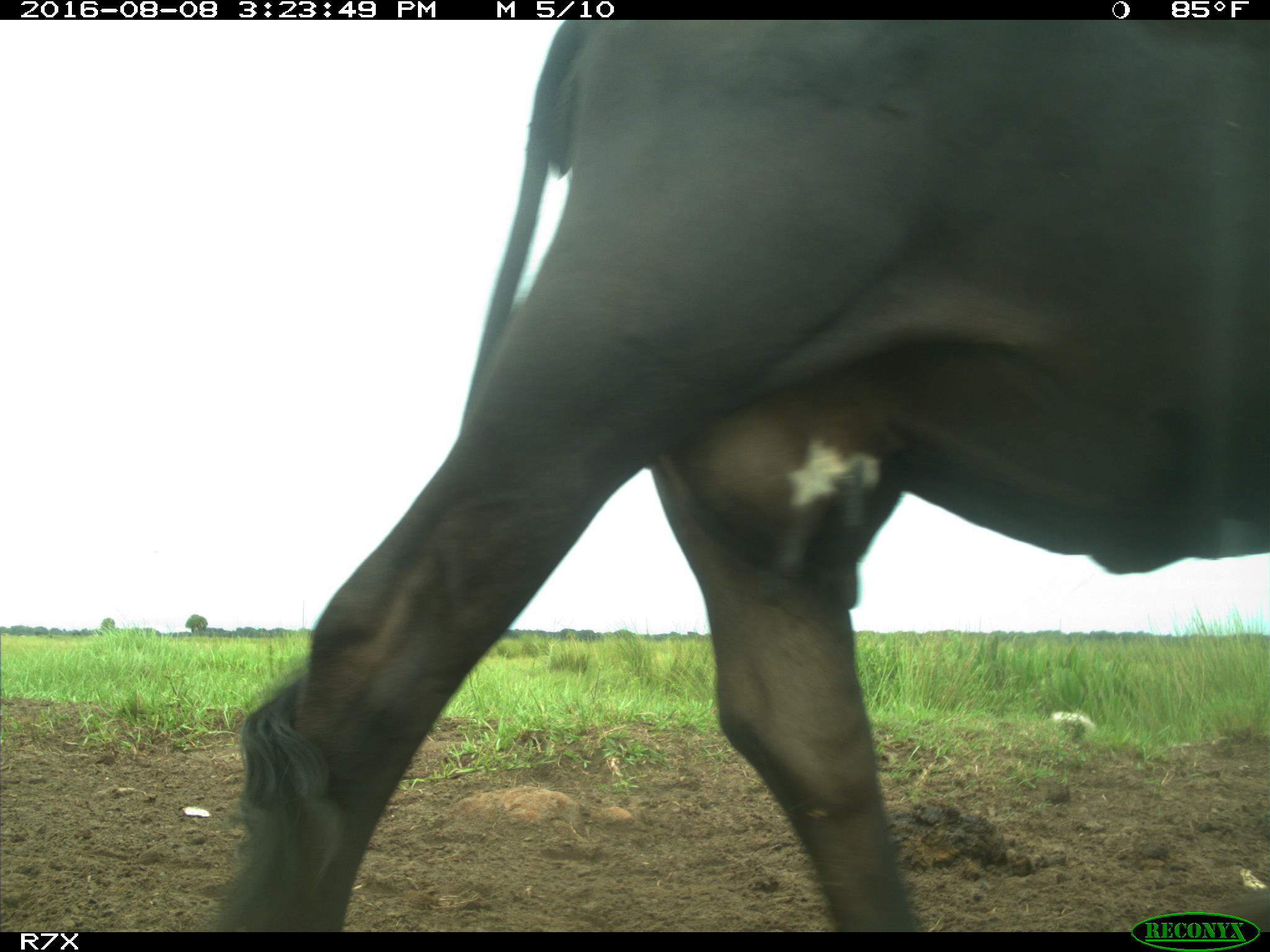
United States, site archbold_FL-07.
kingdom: Animalia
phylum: Chordata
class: Mammalia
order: Artiodactyla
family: Bovidae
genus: Bos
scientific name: Bos taurus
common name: domestic cow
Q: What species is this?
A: Bos taurus (domestic cow).